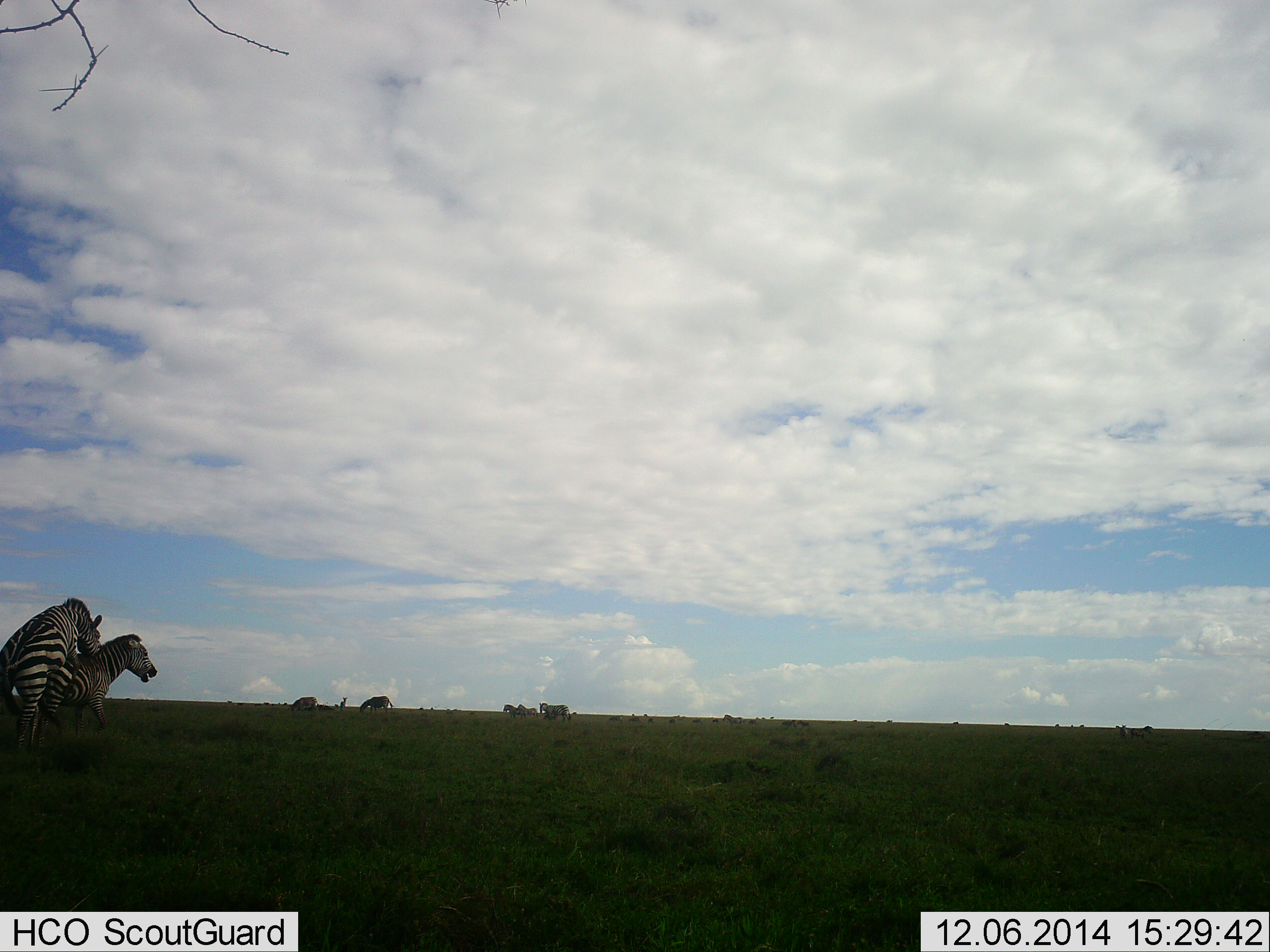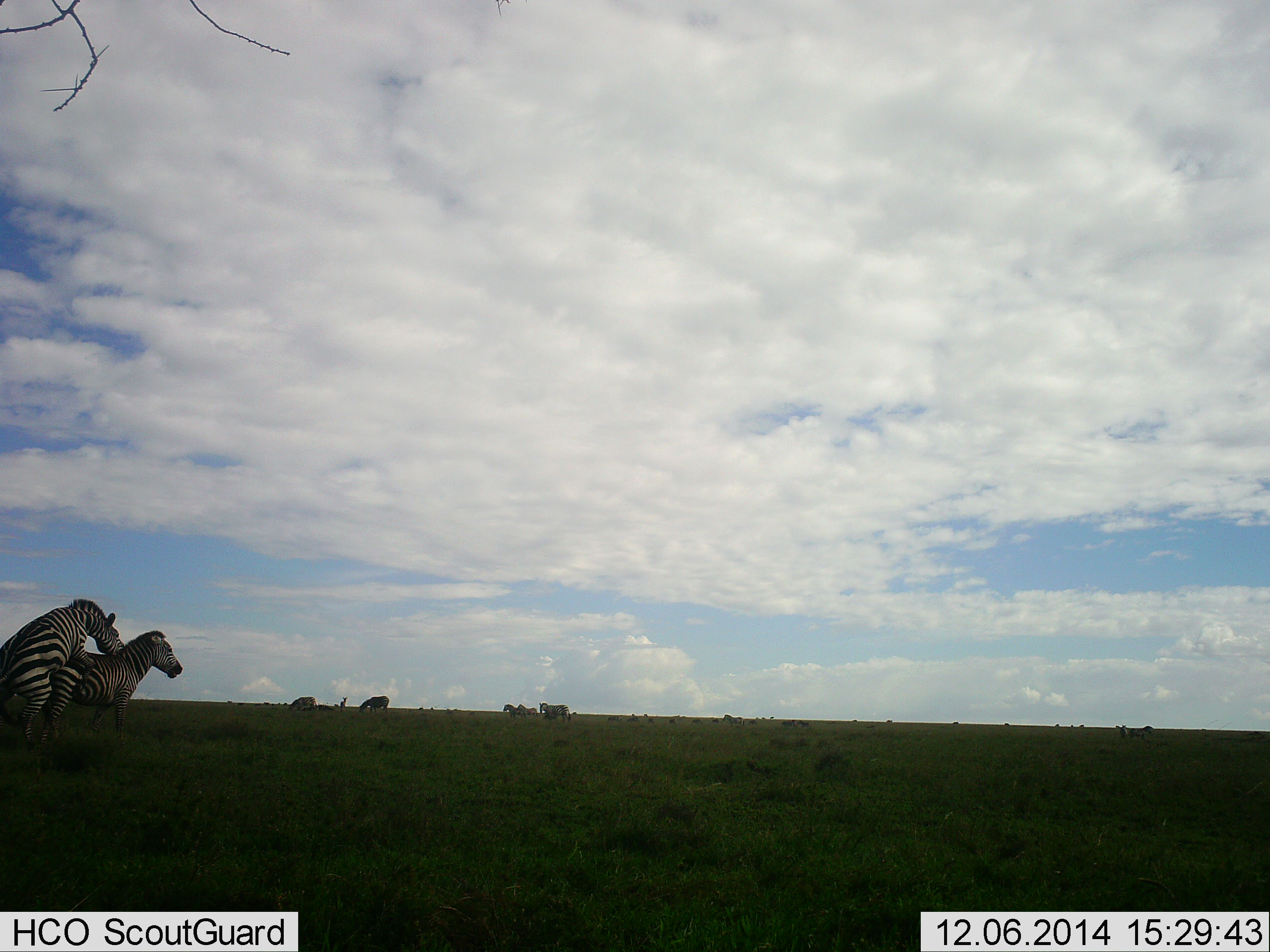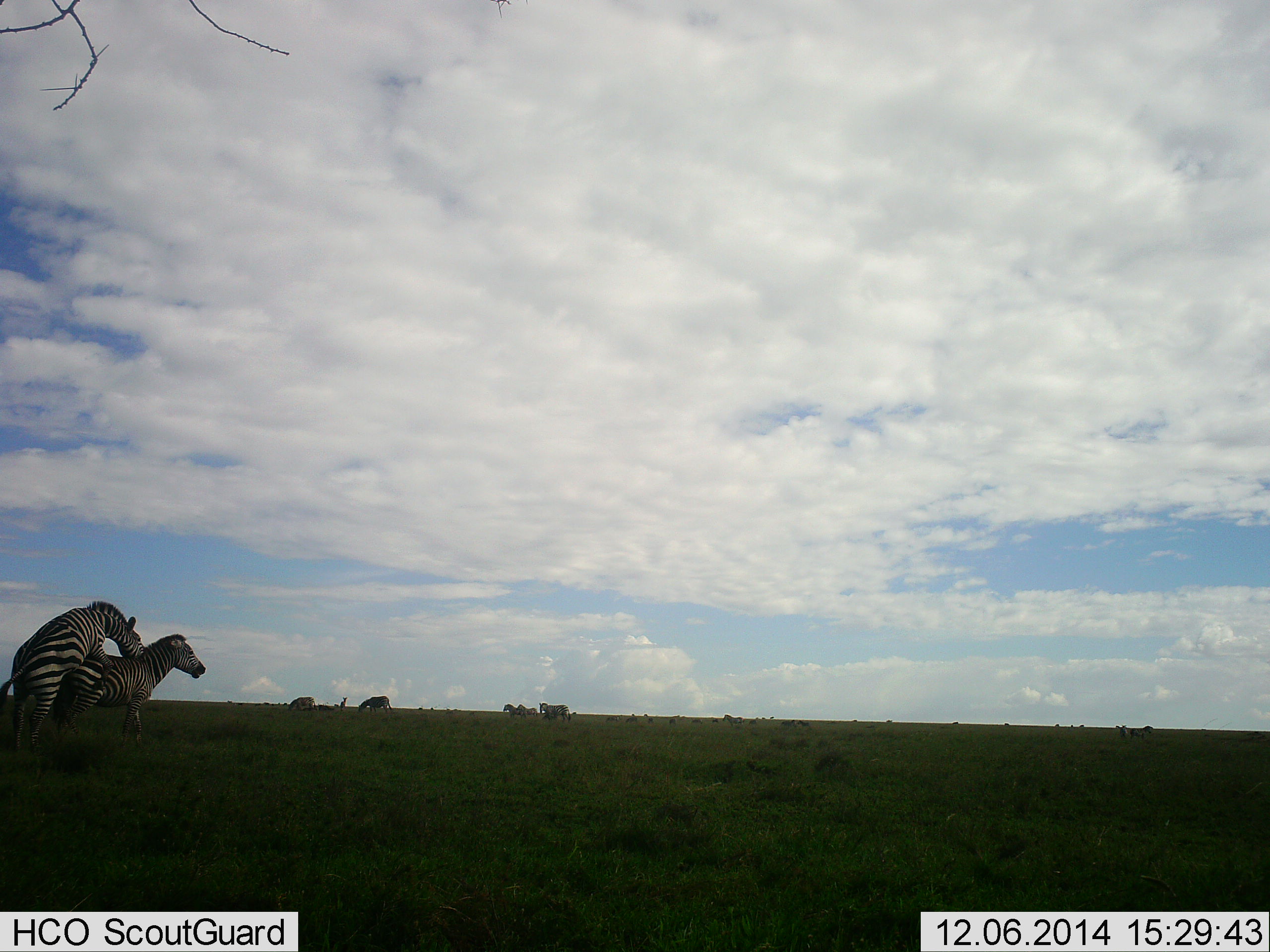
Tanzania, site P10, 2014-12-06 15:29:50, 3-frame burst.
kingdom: Animalia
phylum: Chordata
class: Mammalia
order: Perissodactyla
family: Equidae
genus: Equus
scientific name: Equus quagga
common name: plains zebra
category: zebra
Zebra (plains zebra) (Equus quagga), count 6. Behavior (volunteer vote fractions): standing 50%, resting 0%, moving 10%, interacting 90%. Young present (vote fraction): 0%. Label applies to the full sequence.